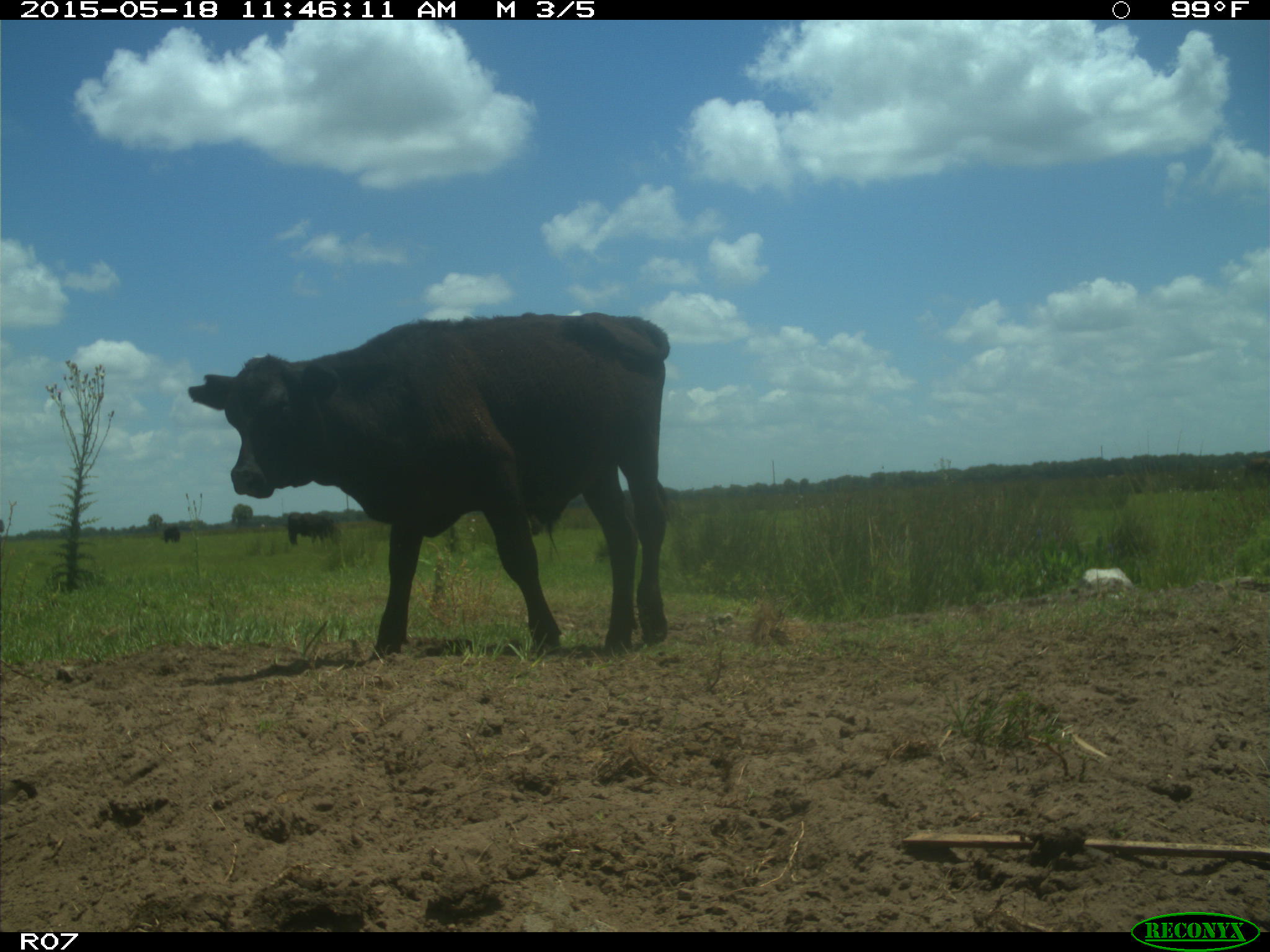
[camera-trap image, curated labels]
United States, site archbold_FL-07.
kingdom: Animalia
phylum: Chordata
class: Mammalia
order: Artiodactyla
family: Bovidae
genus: Bos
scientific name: Bos taurus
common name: domestic cow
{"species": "Bos taurus (domestic cow)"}